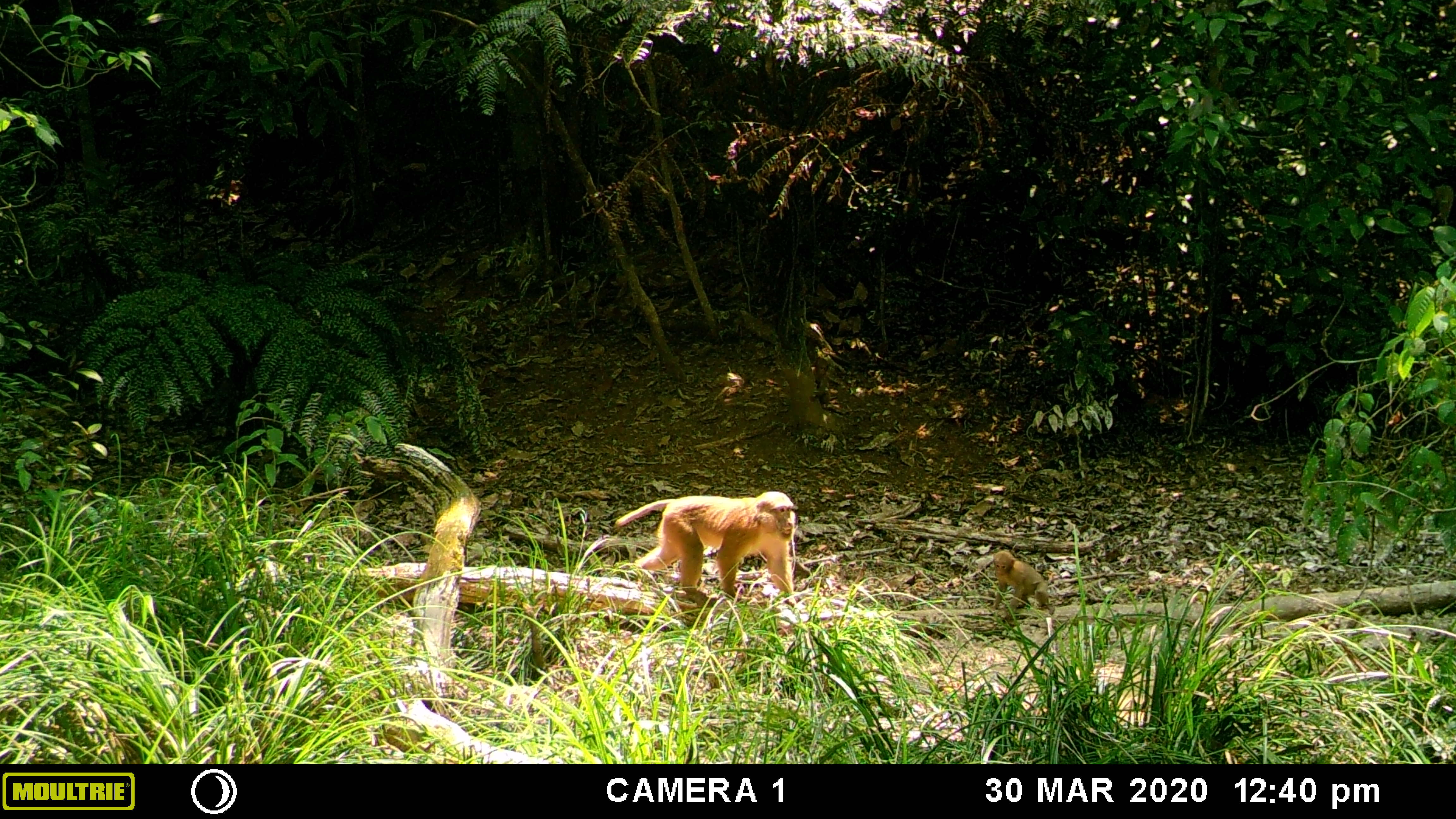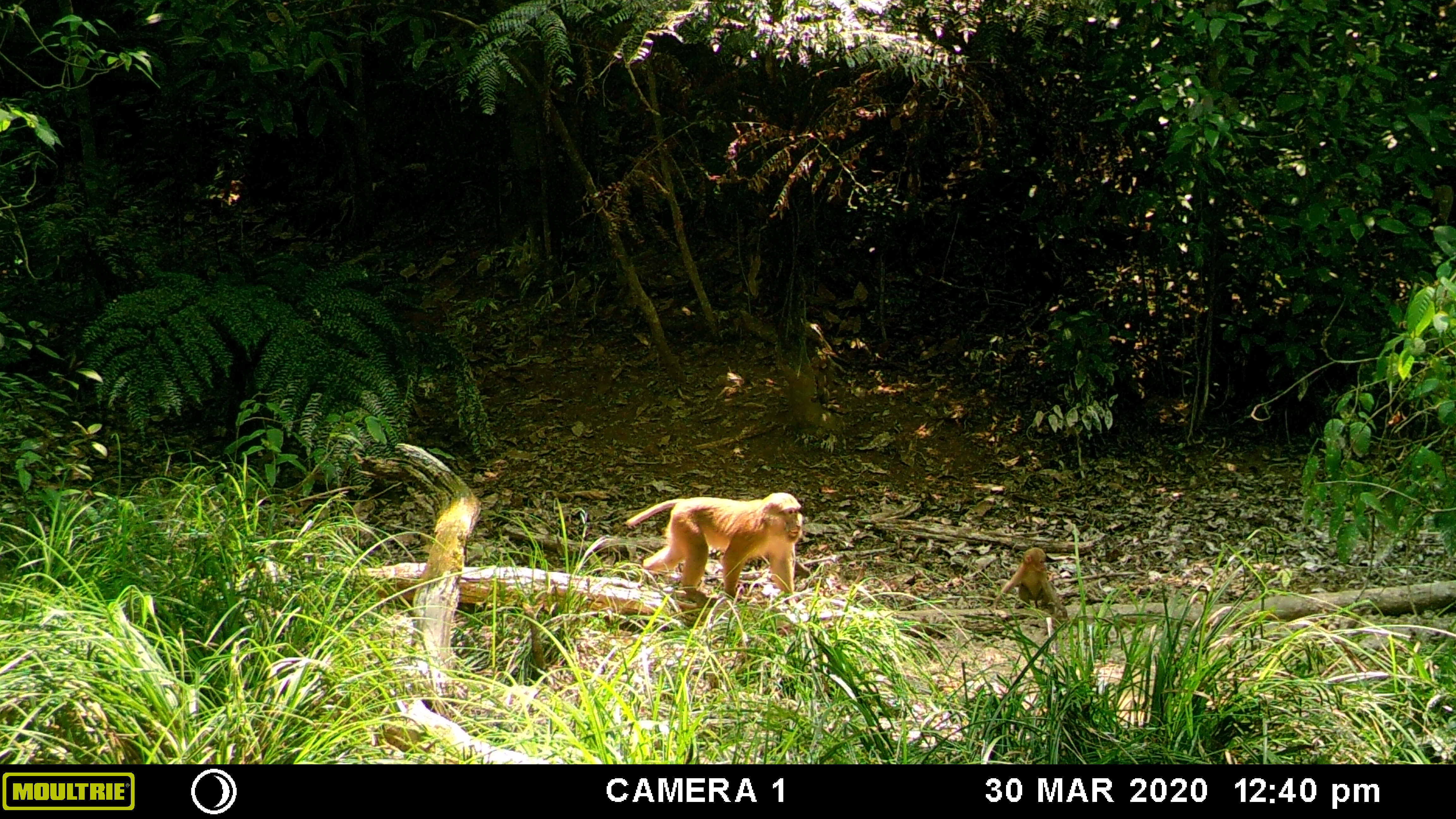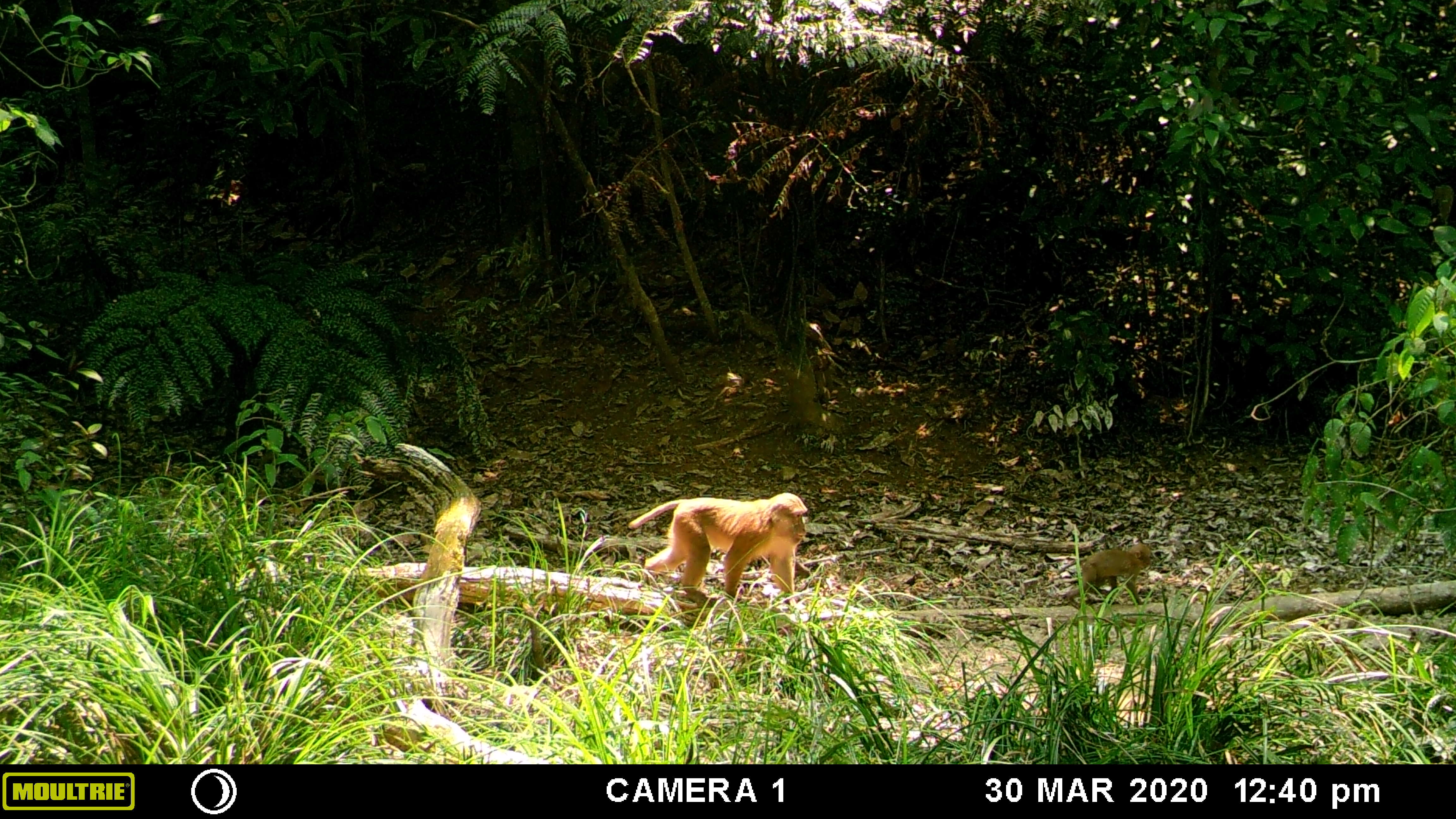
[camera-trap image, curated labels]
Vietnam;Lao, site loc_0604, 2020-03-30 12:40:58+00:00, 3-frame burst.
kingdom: Animalia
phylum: Chordata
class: Mammalia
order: Primates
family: Cercopithecidae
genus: Macaca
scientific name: Macaca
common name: macaques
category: assam or rhesus macaque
Assam or rhesus macaque (macaques) (Macaca). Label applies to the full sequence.